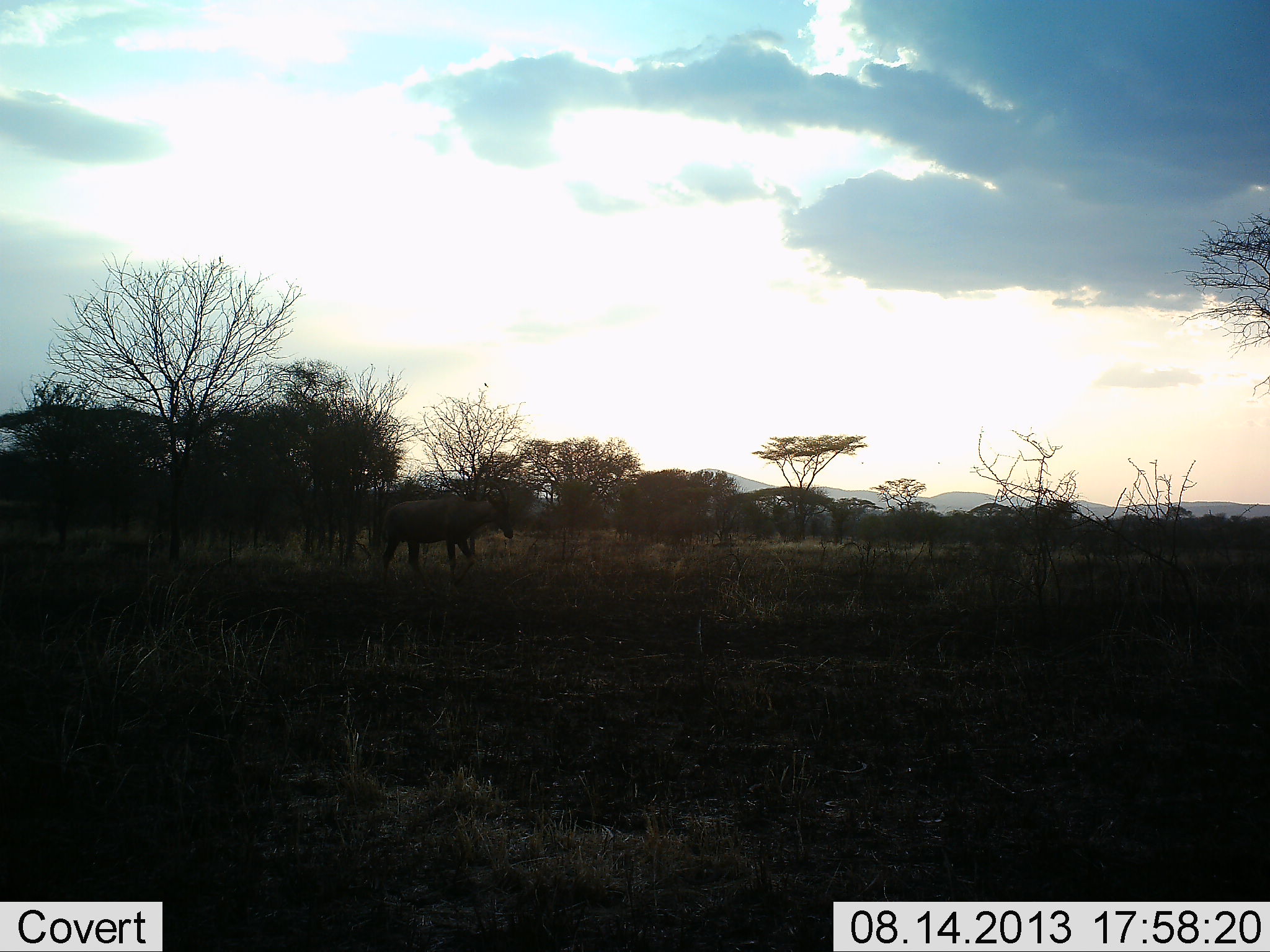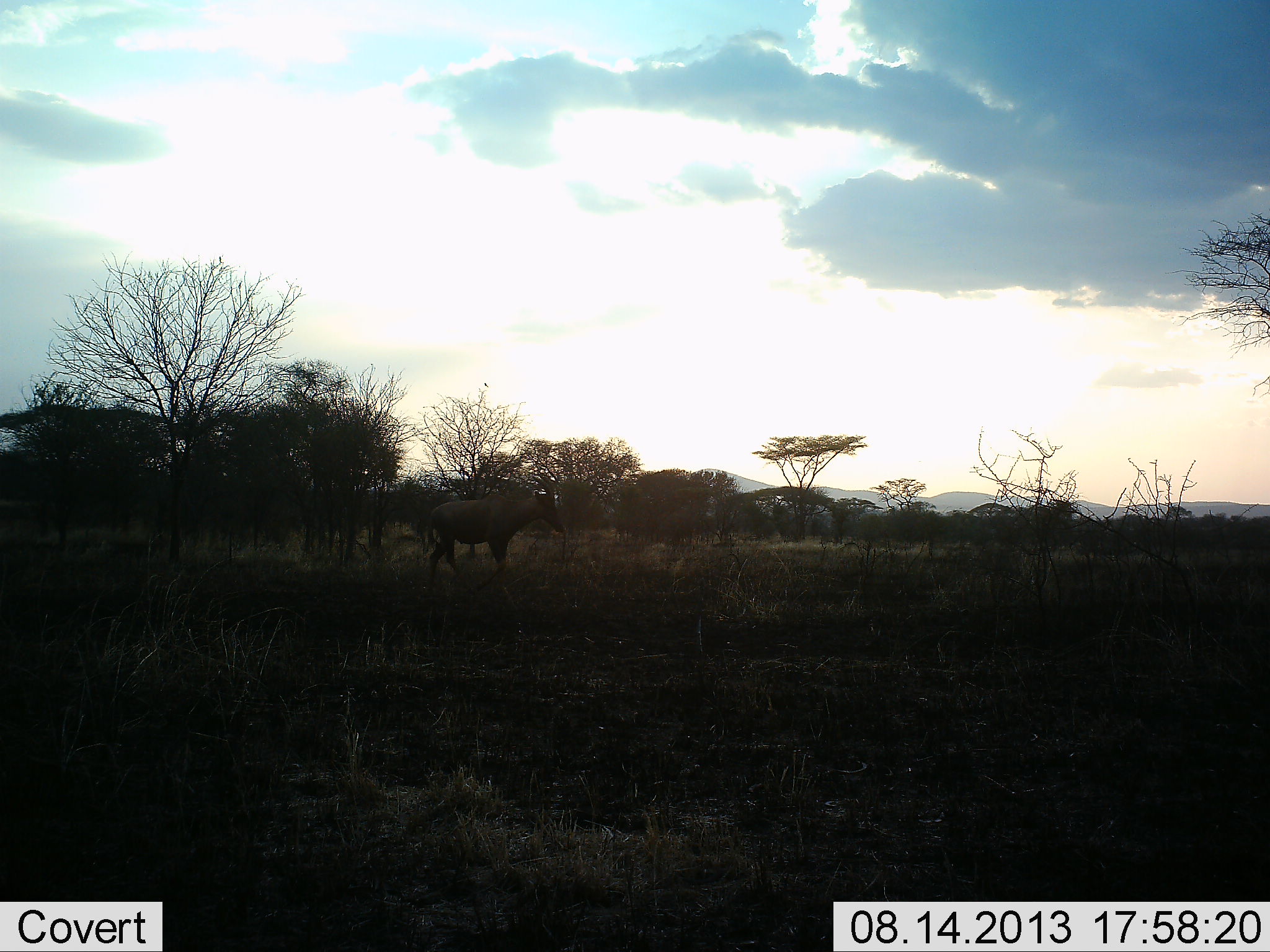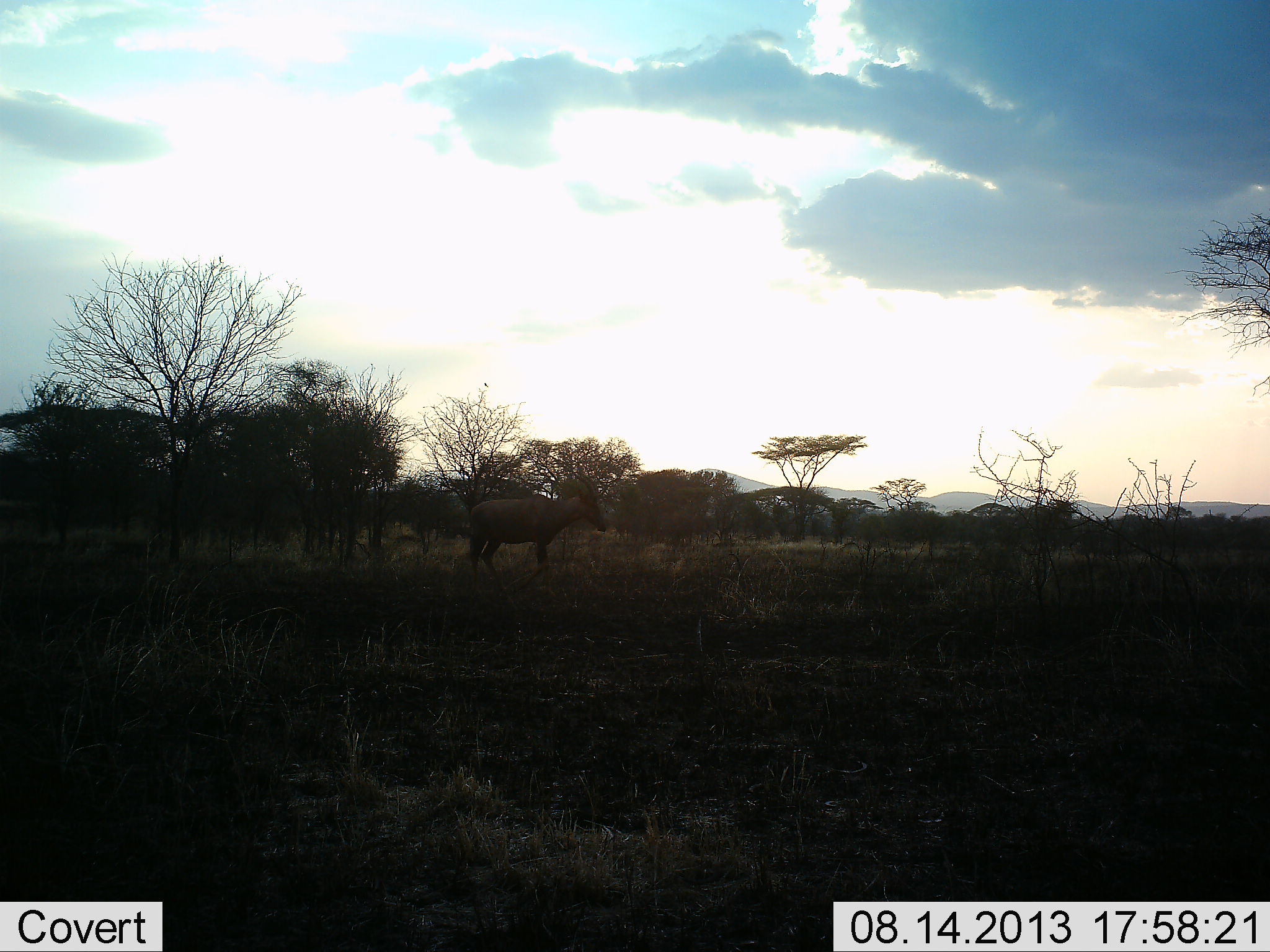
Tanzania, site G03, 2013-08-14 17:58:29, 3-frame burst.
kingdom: Animalia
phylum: Chordata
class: Mammalia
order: Artiodactyla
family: Bovidae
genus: Damaliscus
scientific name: Damaliscus lunatus jimela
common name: topi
Topi (Damaliscus lunatus jimela), count 1. Behavior (volunteer vote fractions): standing 0%, resting 0%, moving 100%, interacting 0%. Young present (vote fraction): 0%. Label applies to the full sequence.